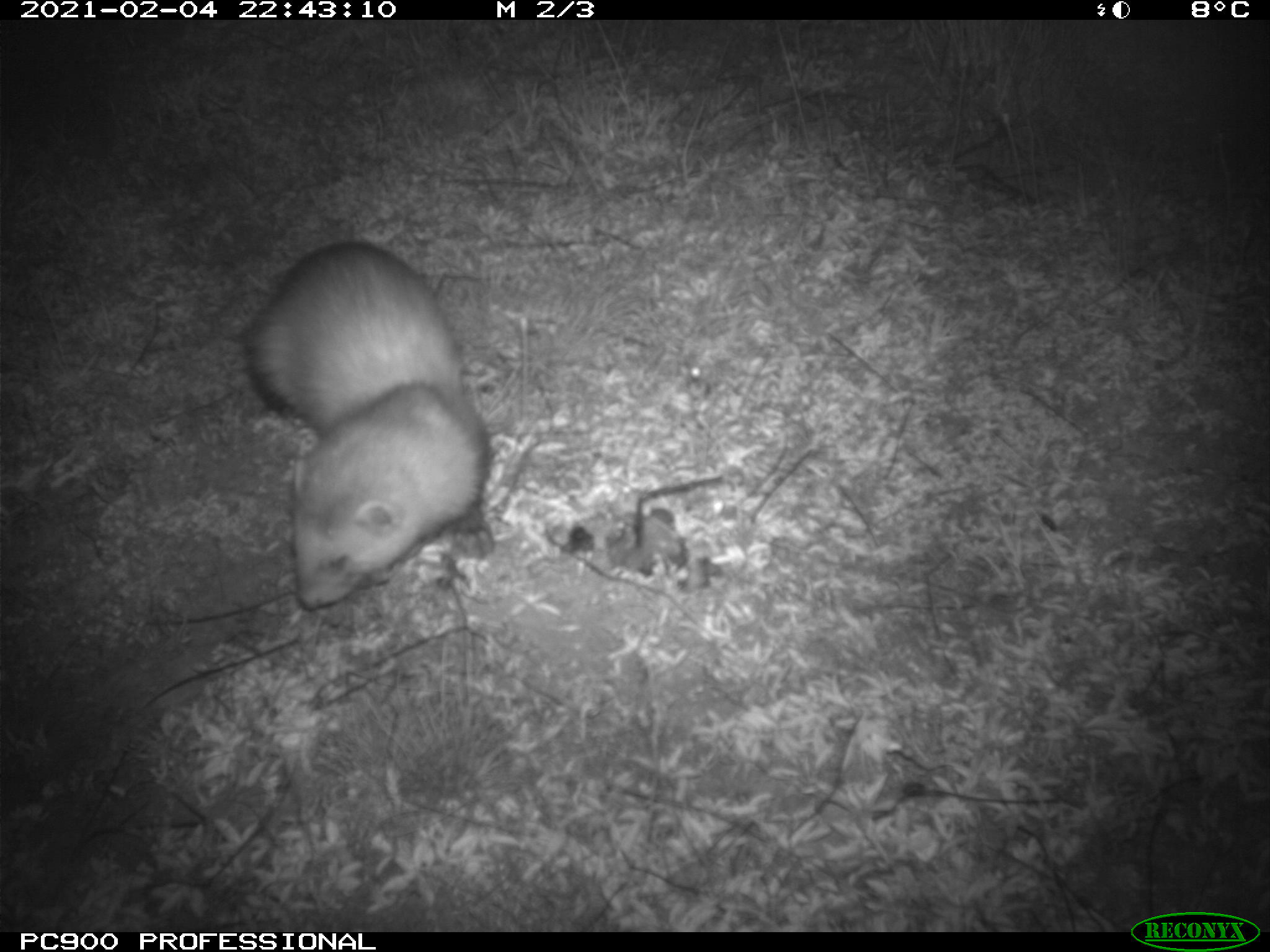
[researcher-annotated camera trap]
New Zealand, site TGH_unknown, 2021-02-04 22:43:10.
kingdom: Animalia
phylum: Chordata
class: Mammalia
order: Carnivora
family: Mustelidae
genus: Mustela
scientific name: Mustela furo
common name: ferret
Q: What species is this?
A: Ferret (Mustela furo).